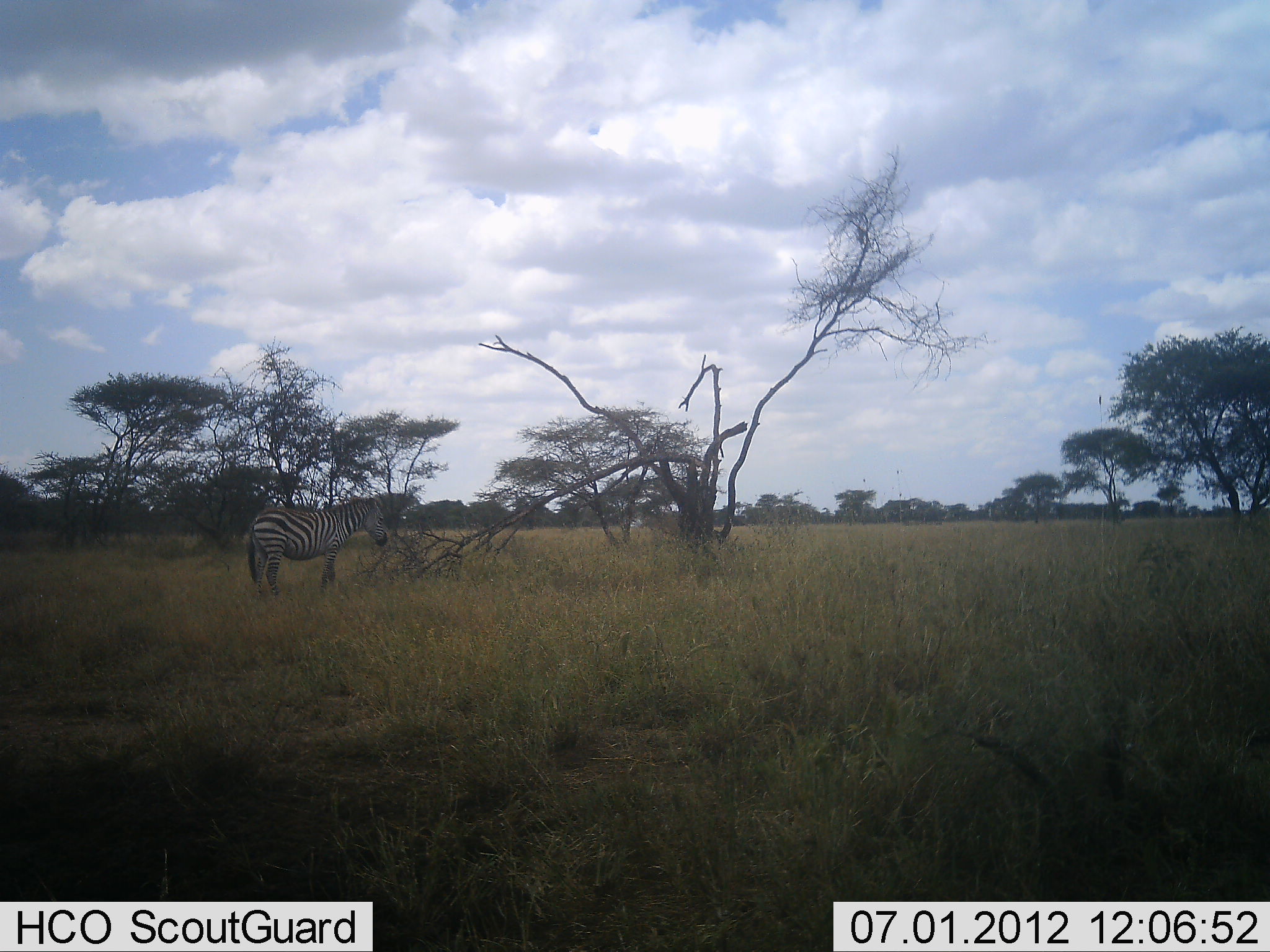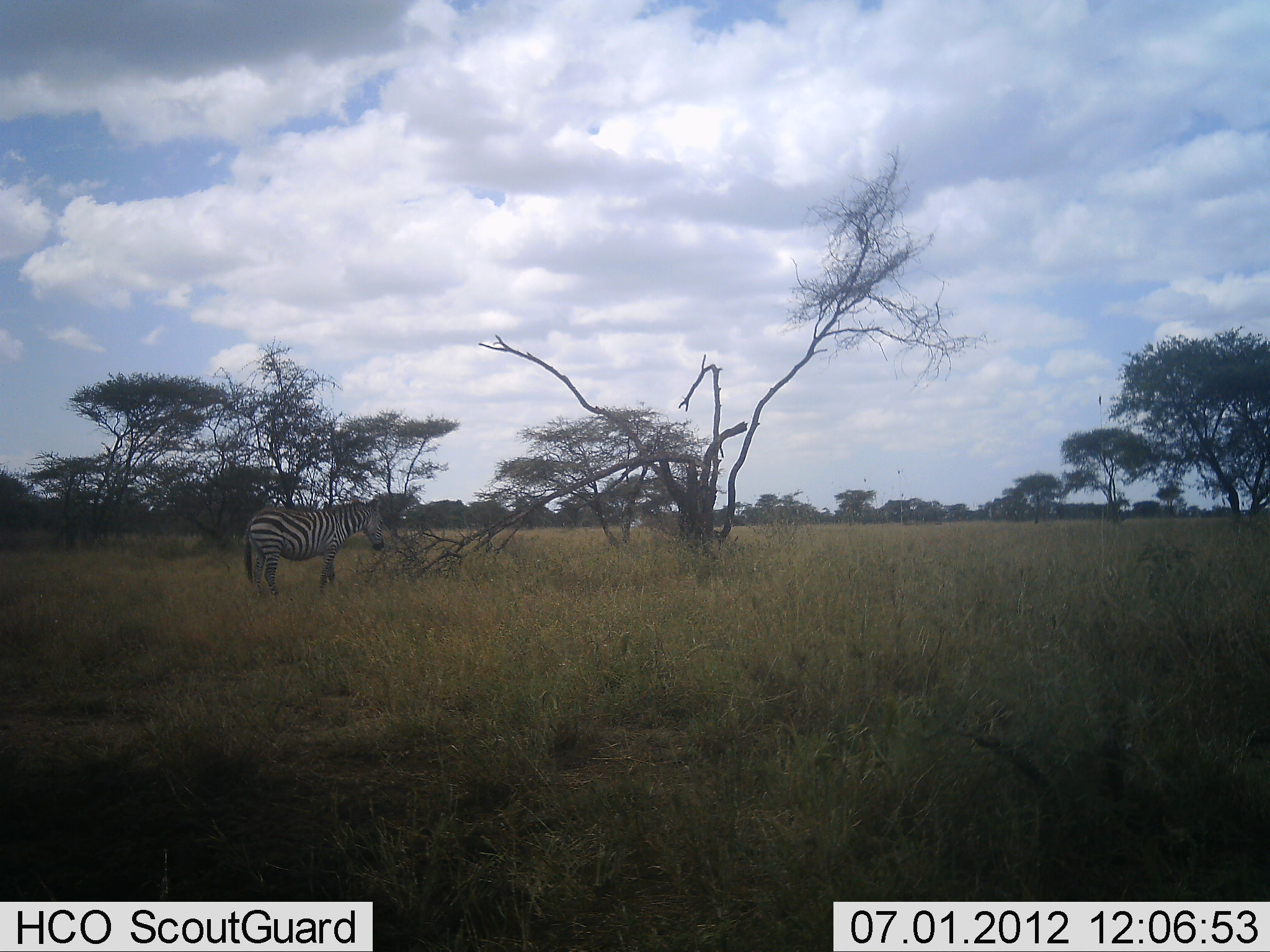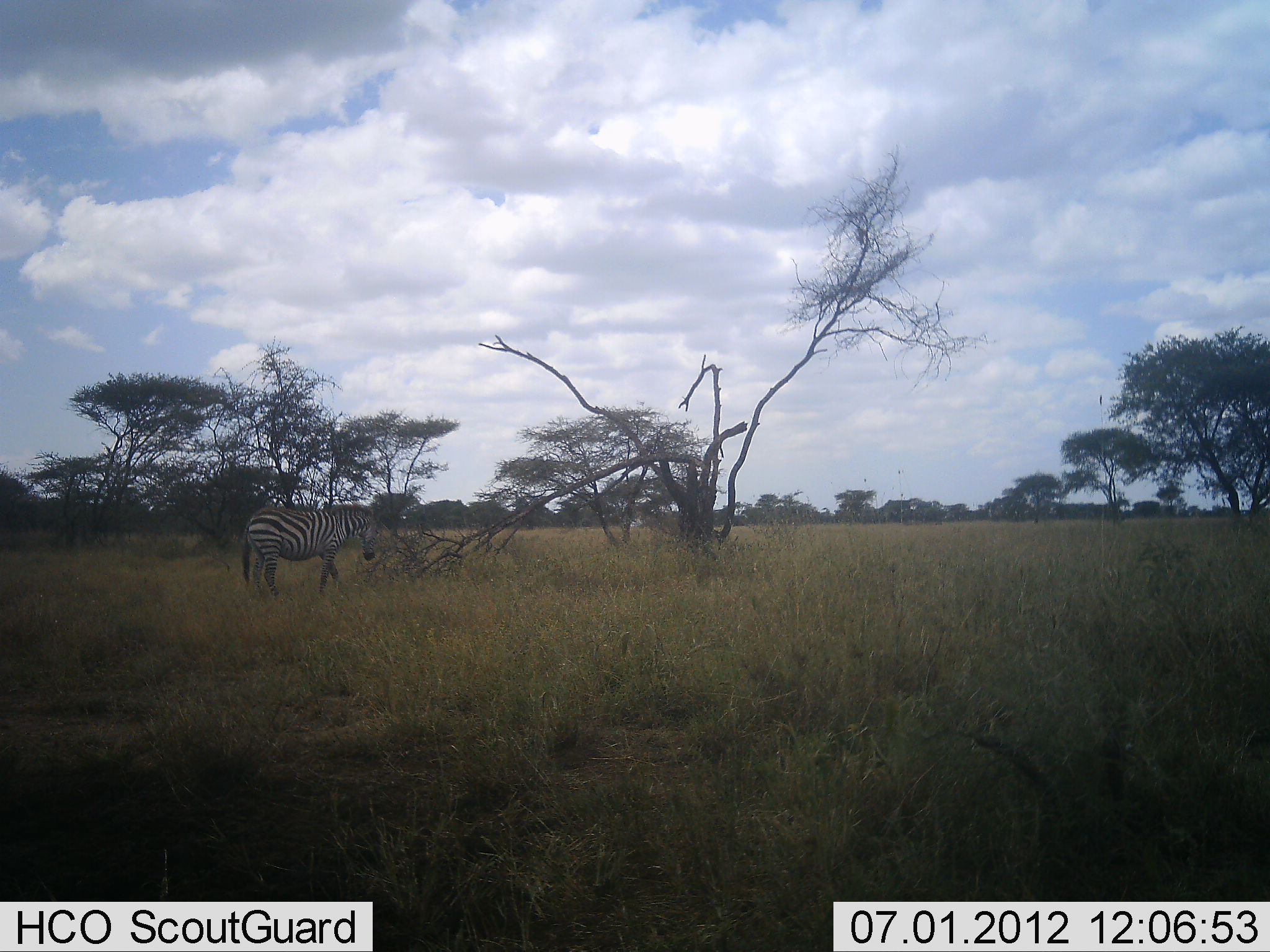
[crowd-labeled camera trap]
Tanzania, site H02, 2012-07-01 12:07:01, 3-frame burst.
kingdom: Animalia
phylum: Chordata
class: Mammalia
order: Perissodactyla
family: Equidae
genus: Equus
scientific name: Equus quagga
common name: plains zebra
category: zebra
Zebra (plains zebra) (Equus quagga), count 1. Behavior (volunteer vote fractions): standing 80%, resting 0%, moving 10%, interacting 10%. Young present (vote fraction): 0%. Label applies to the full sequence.